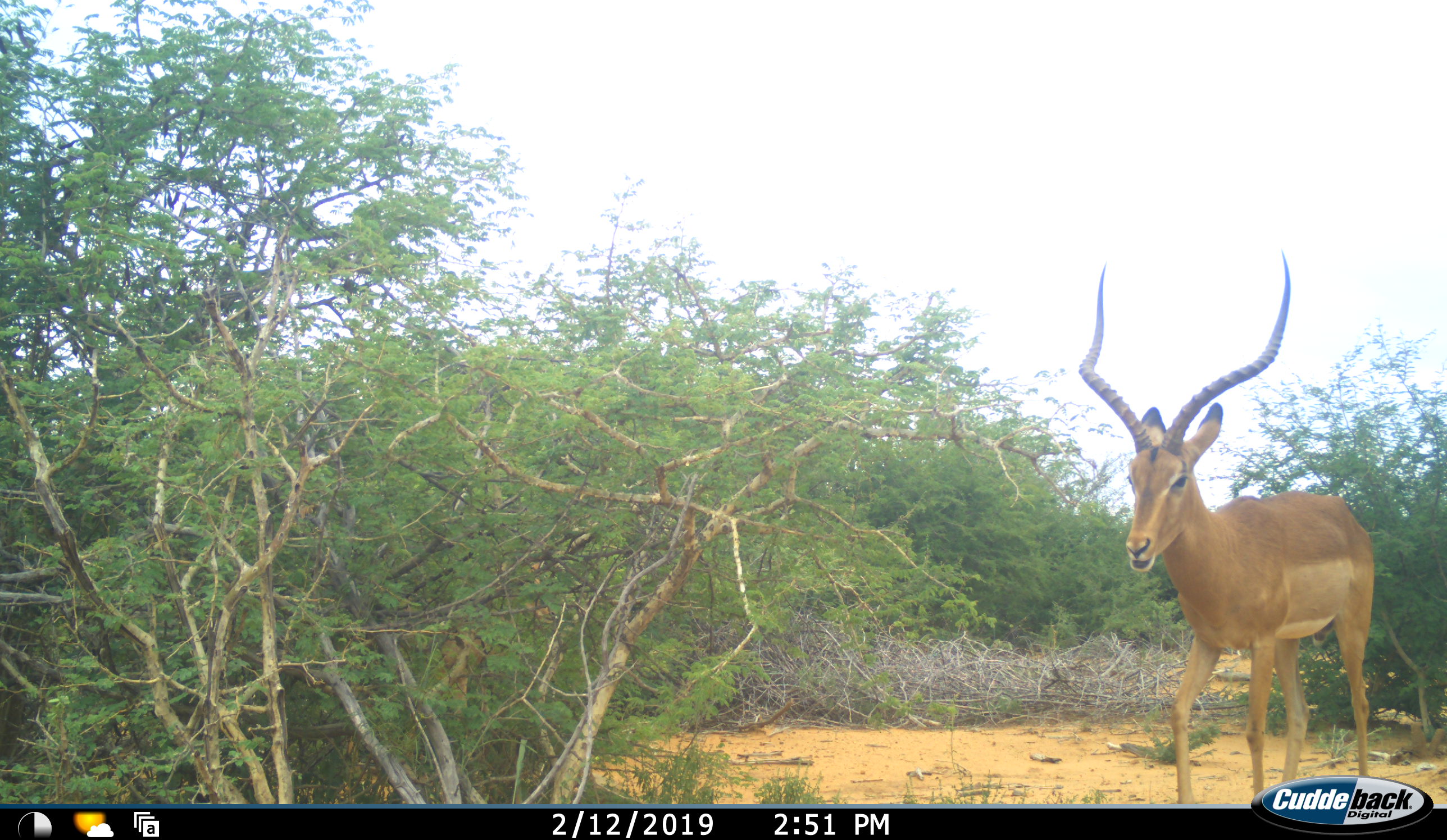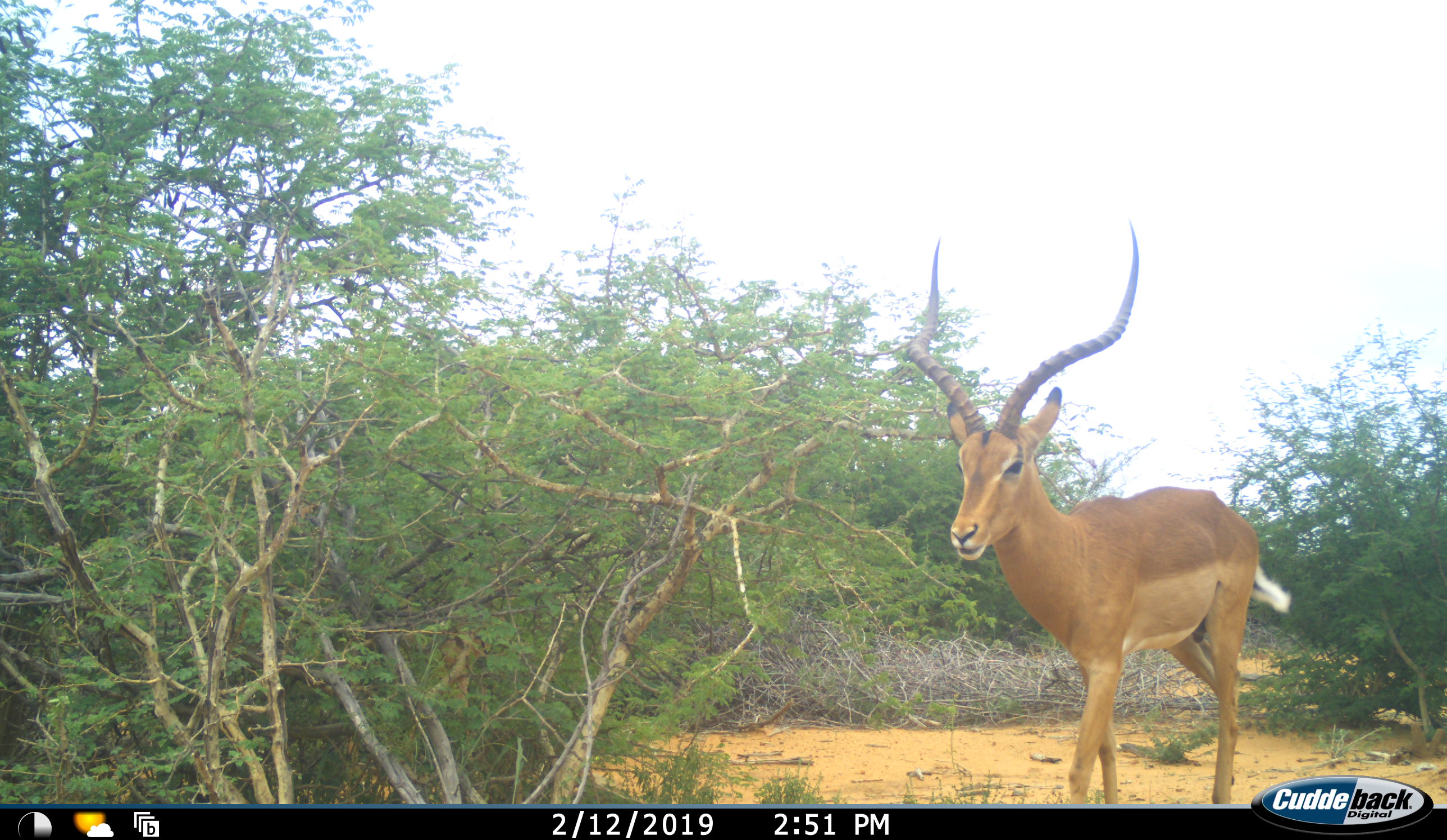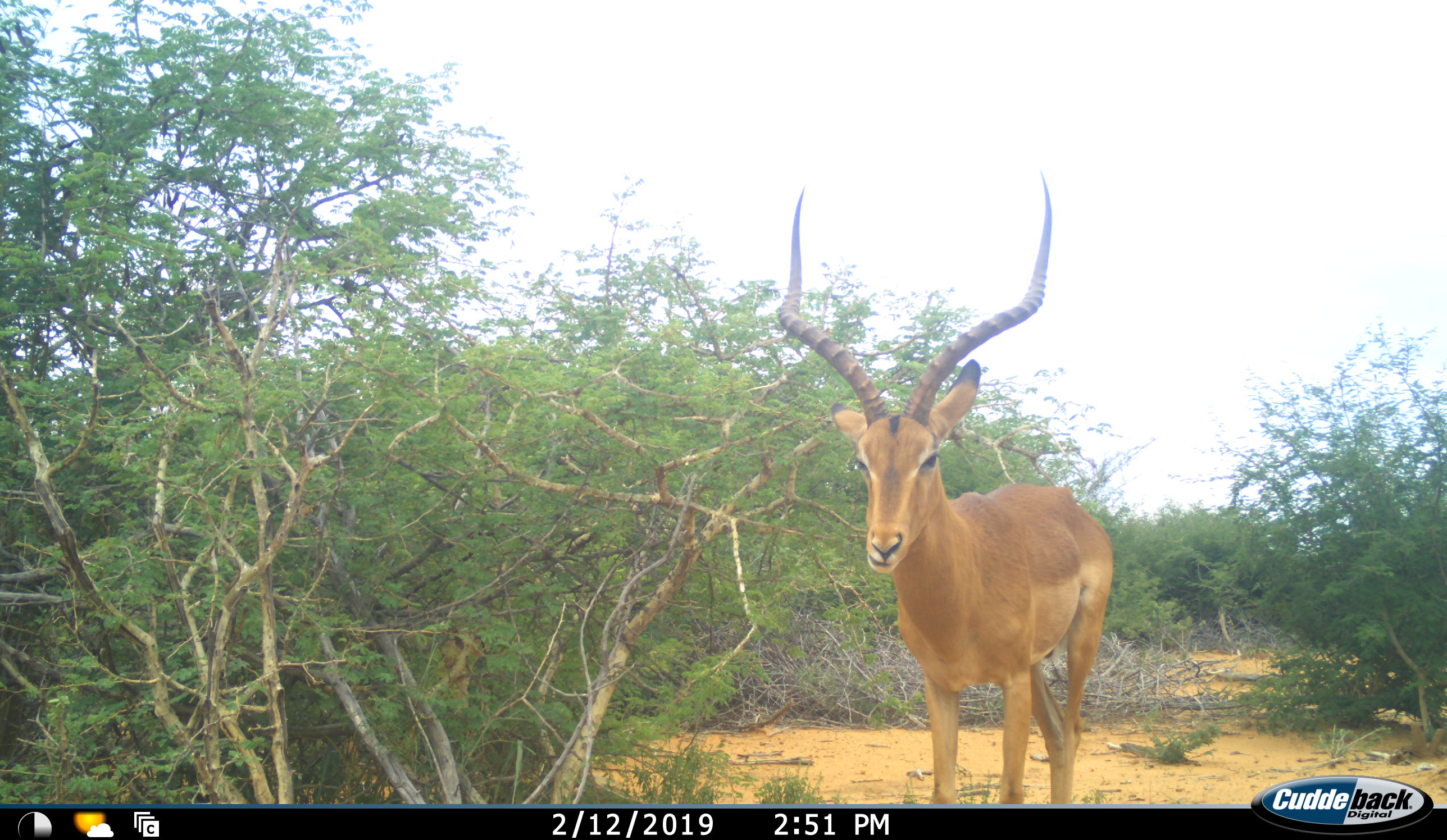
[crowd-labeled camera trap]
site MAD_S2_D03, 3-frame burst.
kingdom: Animalia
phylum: Chordata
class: Mammalia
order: Artiodactyla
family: Bovidae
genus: Aepyceros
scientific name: Aepyceros melampus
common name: impala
Impala (Aepyceros melampus), count 1. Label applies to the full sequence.